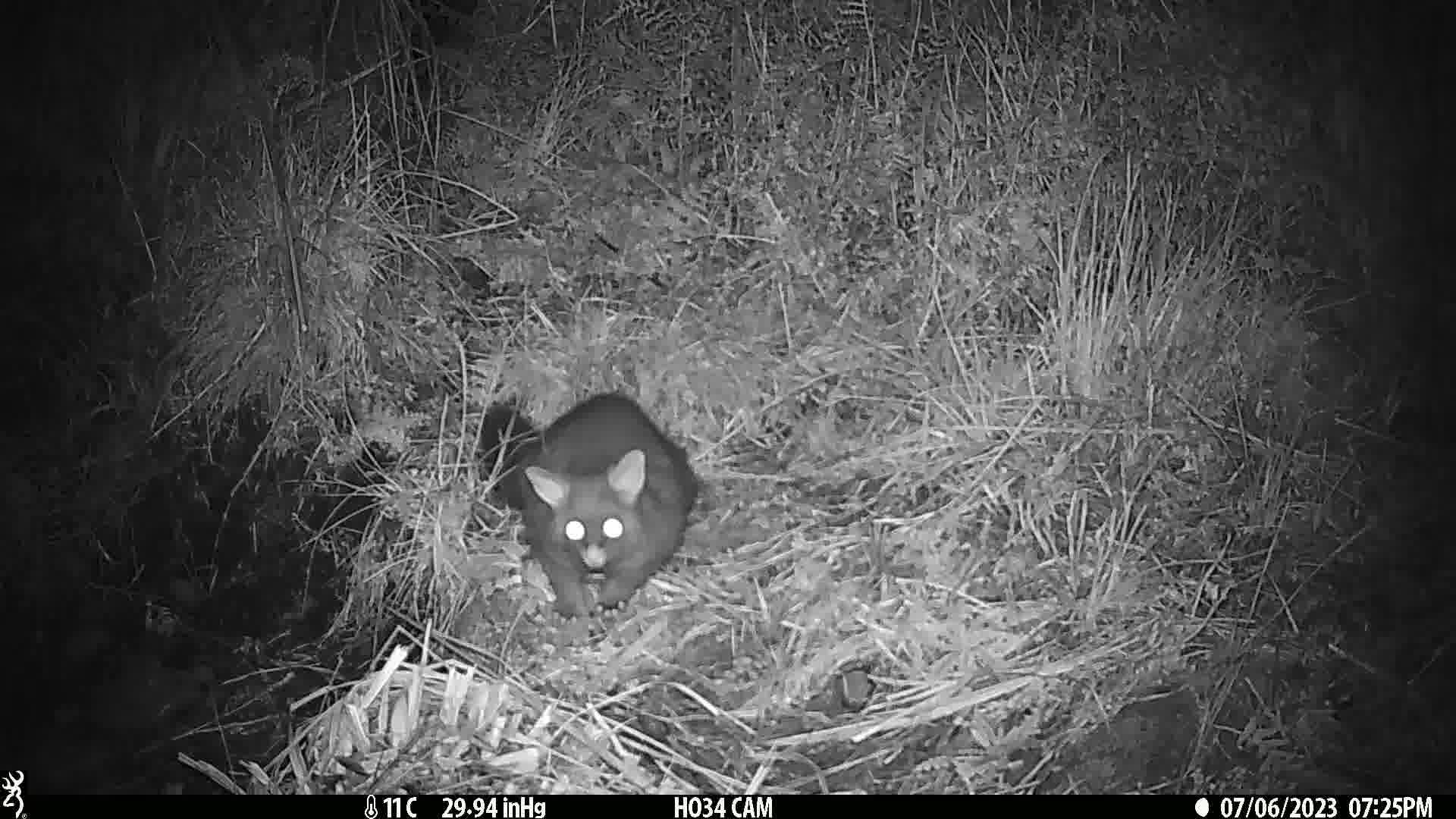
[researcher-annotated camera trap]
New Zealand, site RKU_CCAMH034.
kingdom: Animalia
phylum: Chordata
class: Mammalia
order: Diprotodontia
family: Phalangeridae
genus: Trichosurus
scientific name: Trichosurus vulpecula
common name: common brushtail possum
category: possum